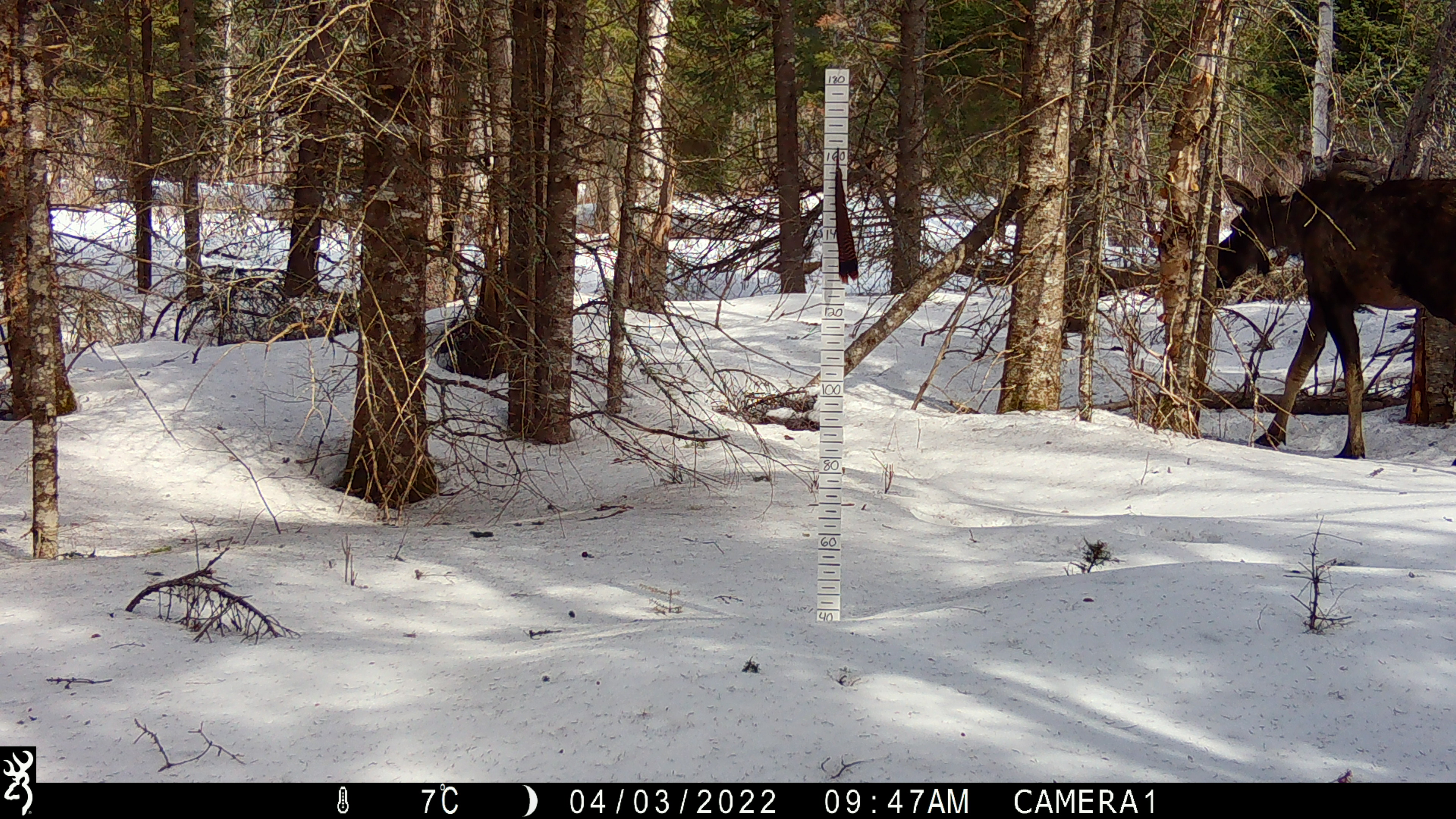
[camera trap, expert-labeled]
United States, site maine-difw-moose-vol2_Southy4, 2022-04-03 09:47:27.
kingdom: Animalia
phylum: Chordata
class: Mammalia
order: Artiodactyla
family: Cervidae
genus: Alces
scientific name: Alces alces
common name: moose